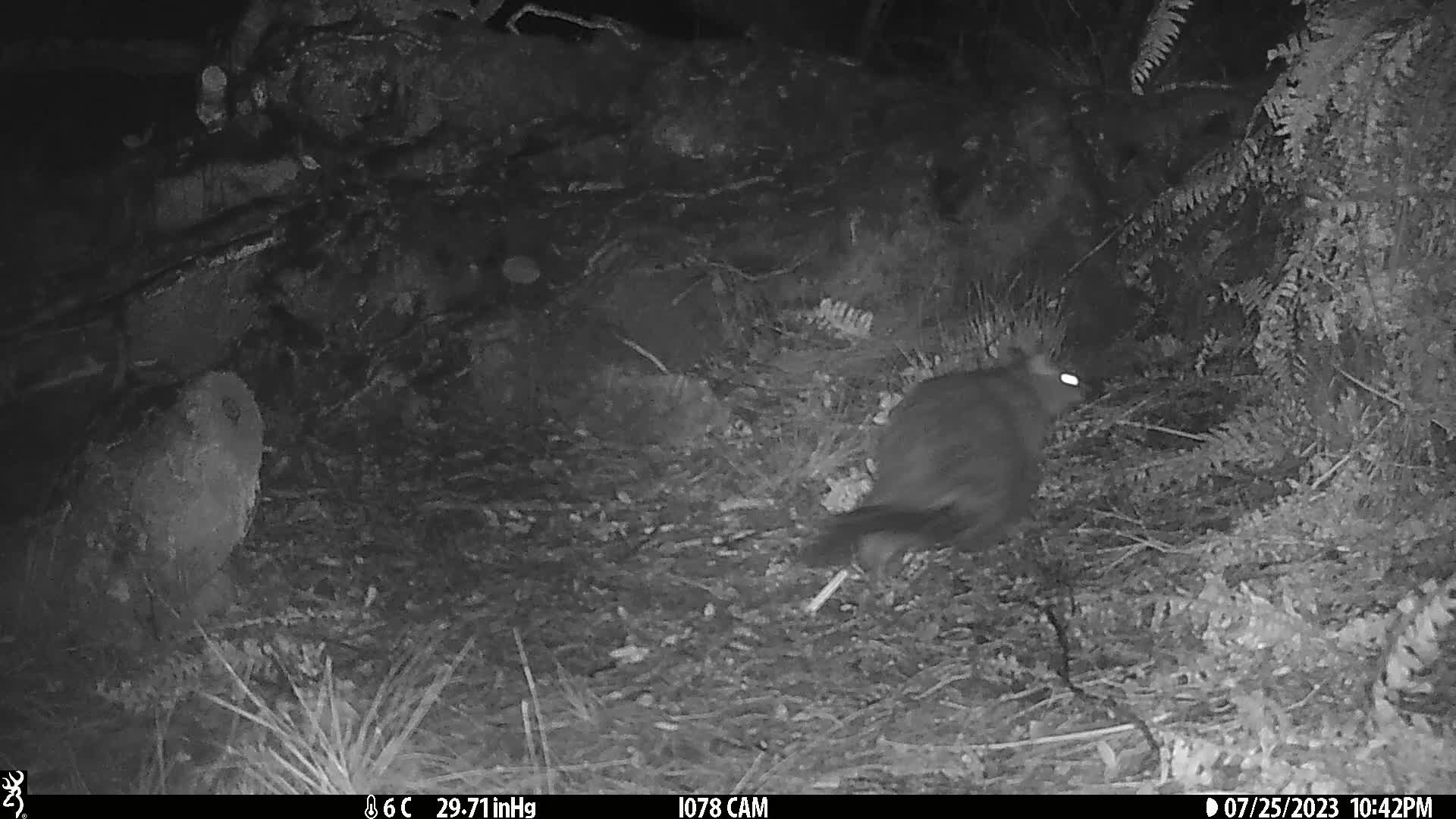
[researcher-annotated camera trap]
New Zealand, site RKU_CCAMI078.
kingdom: Animalia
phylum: Chordata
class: Mammalia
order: Diprotodontia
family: Phalangeridae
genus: Trichosurus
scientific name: Trichosurus vulpecula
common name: common brushtail possum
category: possum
Possum (common brushtail possum) (Trichosurus vulpecula).